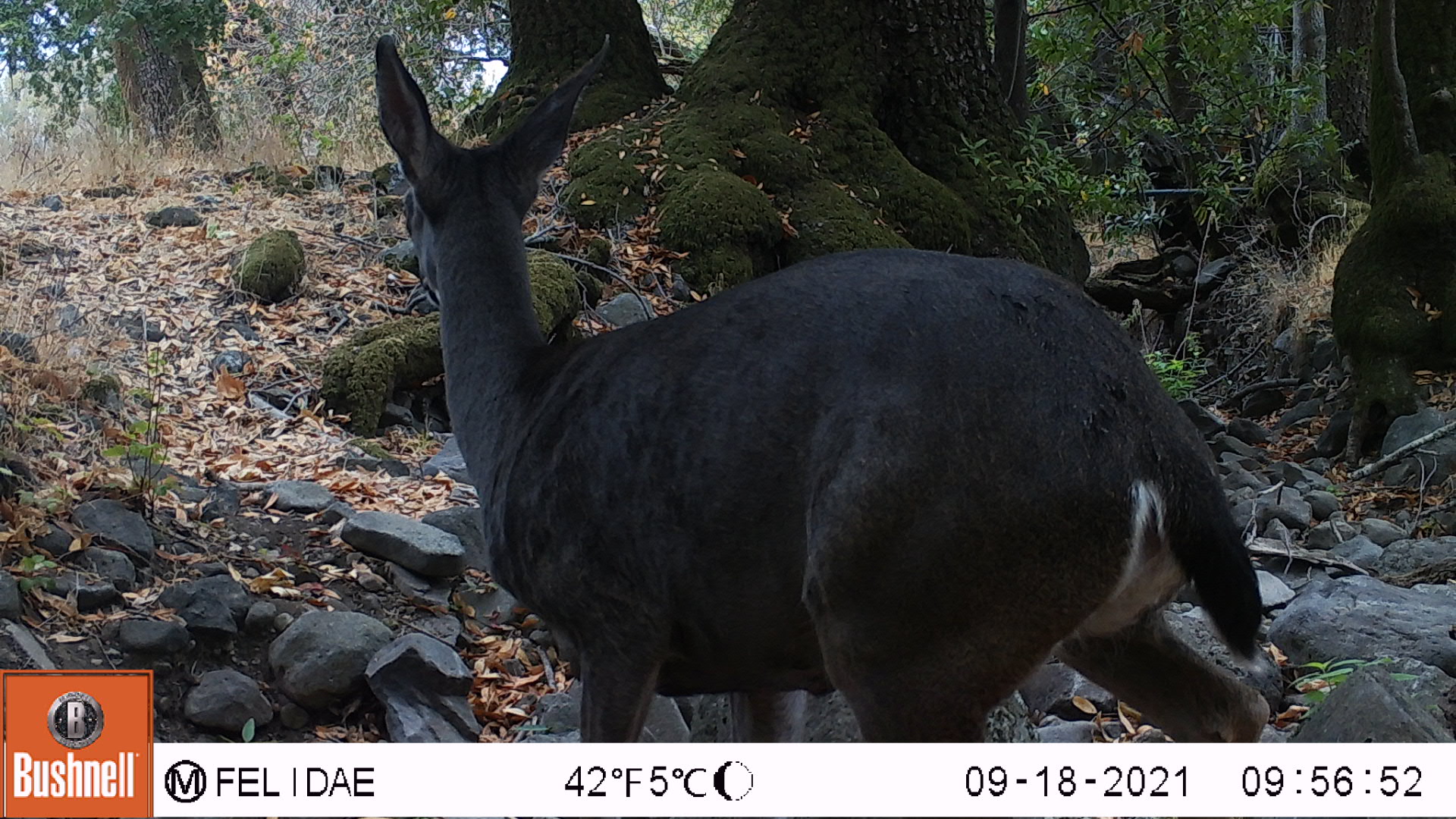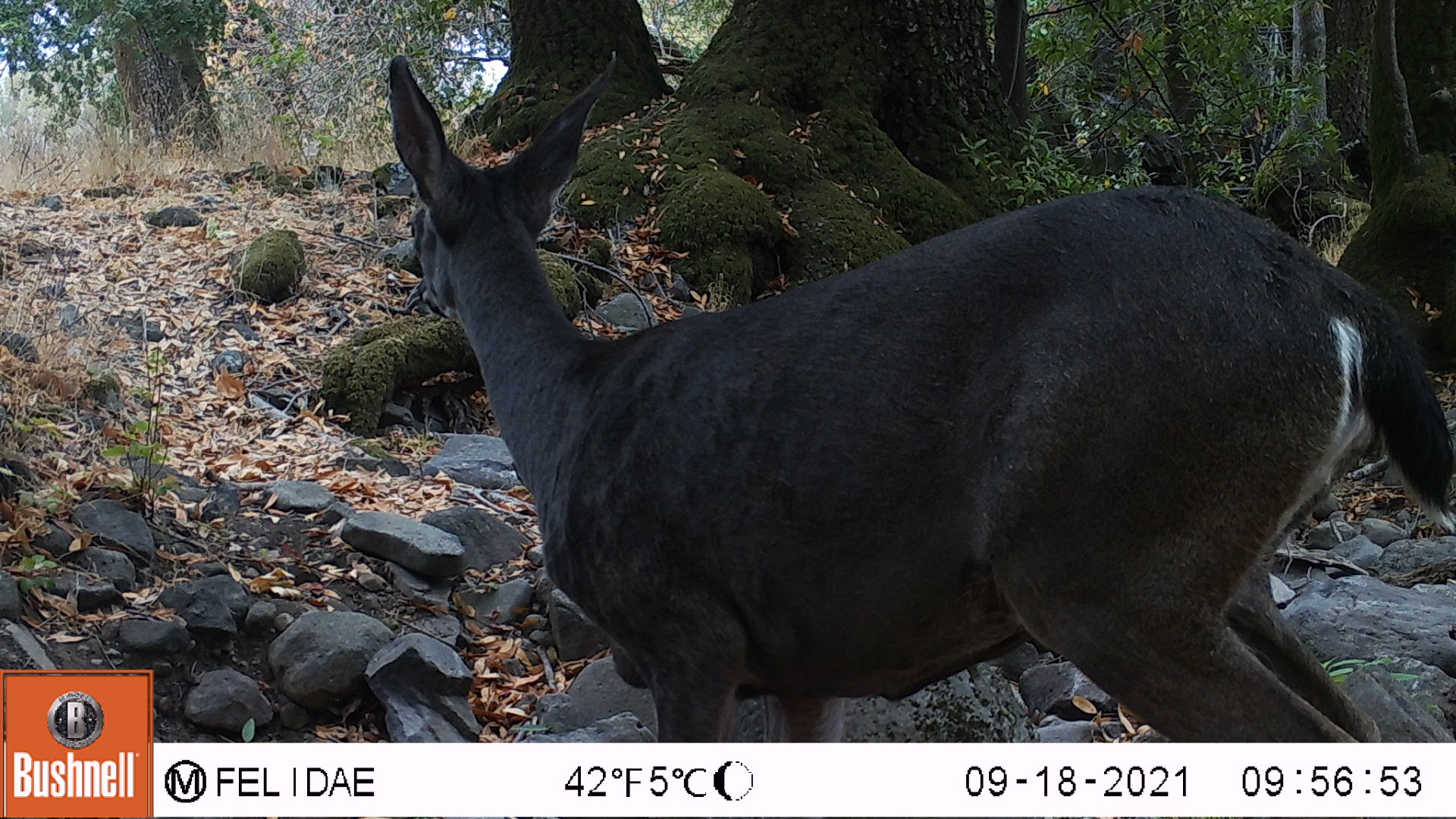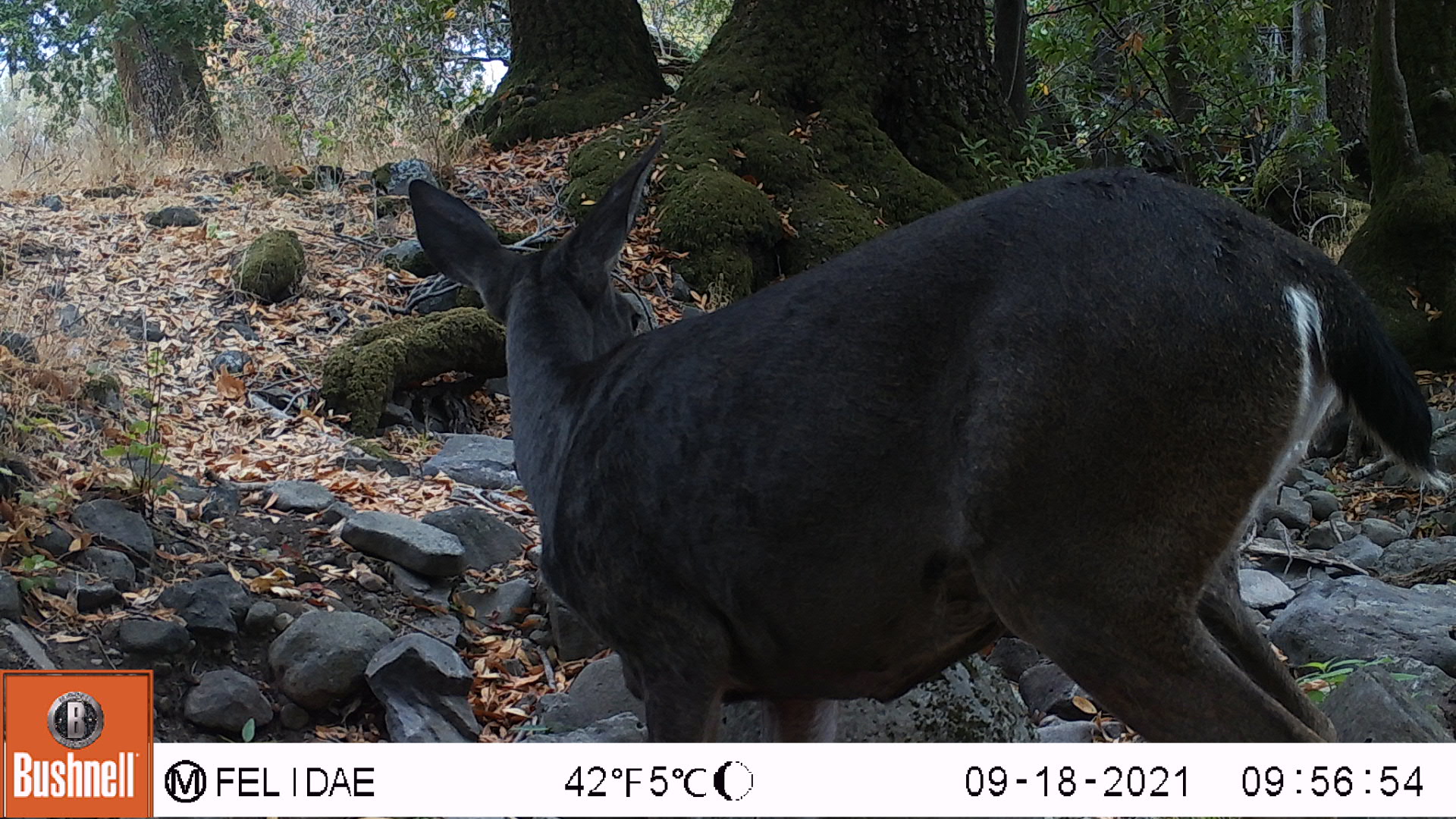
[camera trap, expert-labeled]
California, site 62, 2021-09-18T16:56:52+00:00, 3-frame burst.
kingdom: Animalia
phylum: Chordata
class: Mammalia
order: Artiodactyla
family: Cervidae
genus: Odocoileus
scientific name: Odocoileus hemionus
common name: mule deer